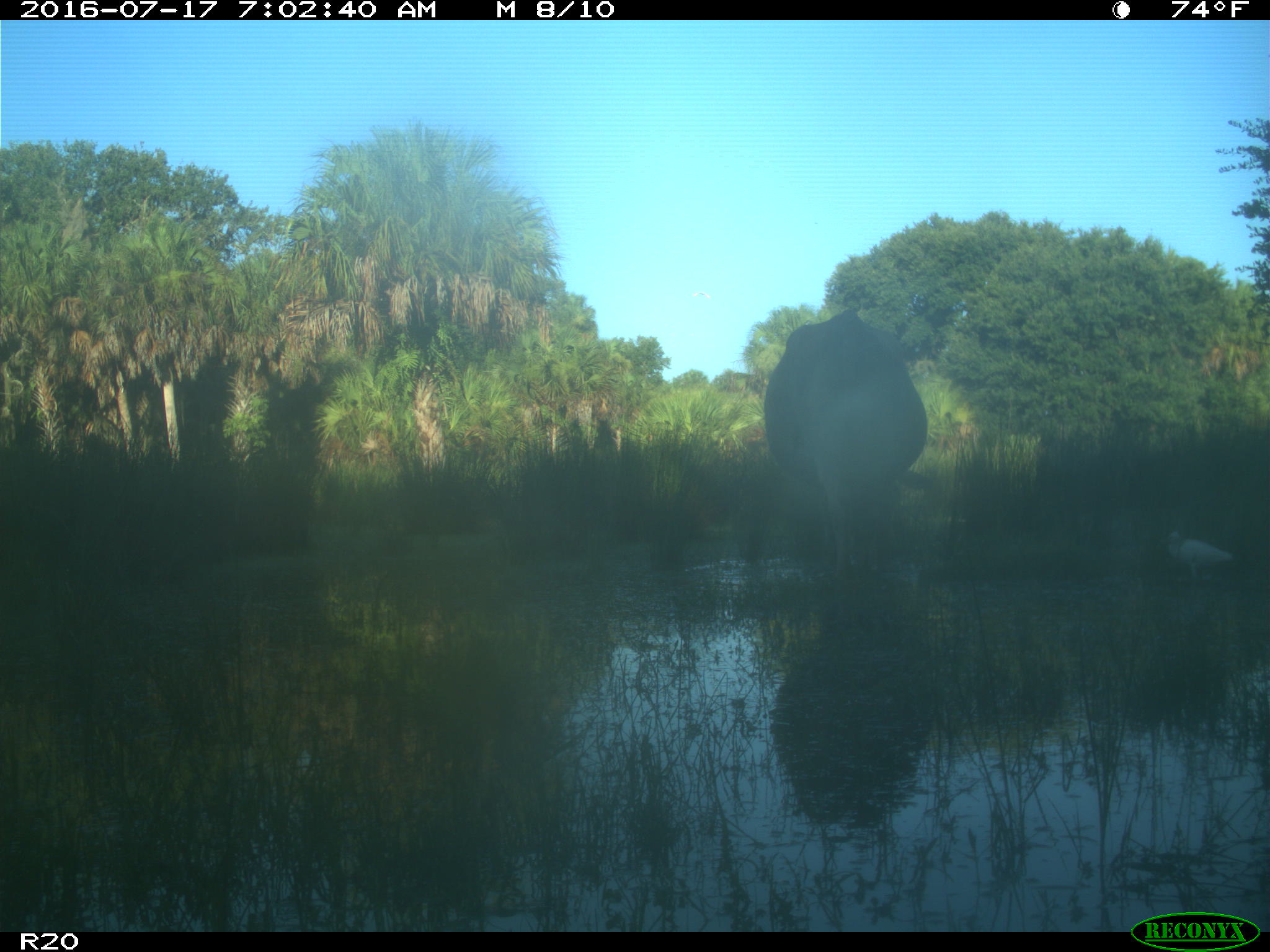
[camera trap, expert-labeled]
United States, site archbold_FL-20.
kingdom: Animalia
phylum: Chordata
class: Mammalia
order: Artiodactyla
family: Bovidae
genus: Bos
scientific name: Bos taurus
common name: domestic cow